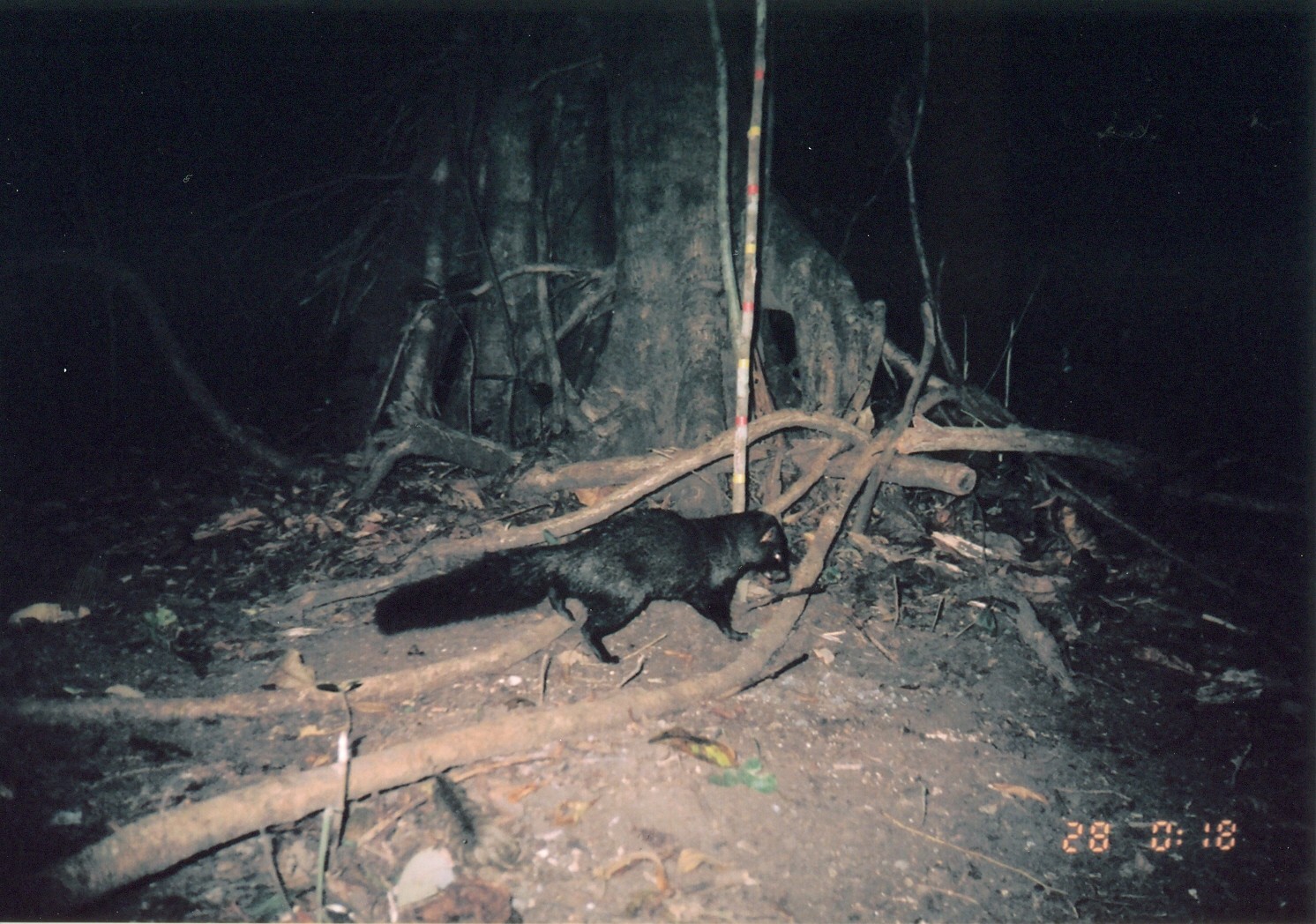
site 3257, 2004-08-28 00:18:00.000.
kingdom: Animalia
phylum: Chordata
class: Mammalia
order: Carnivora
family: Herpestidae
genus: Bdeogale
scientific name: Bdeogale crassicauda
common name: bushy-tailed mongoose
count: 1